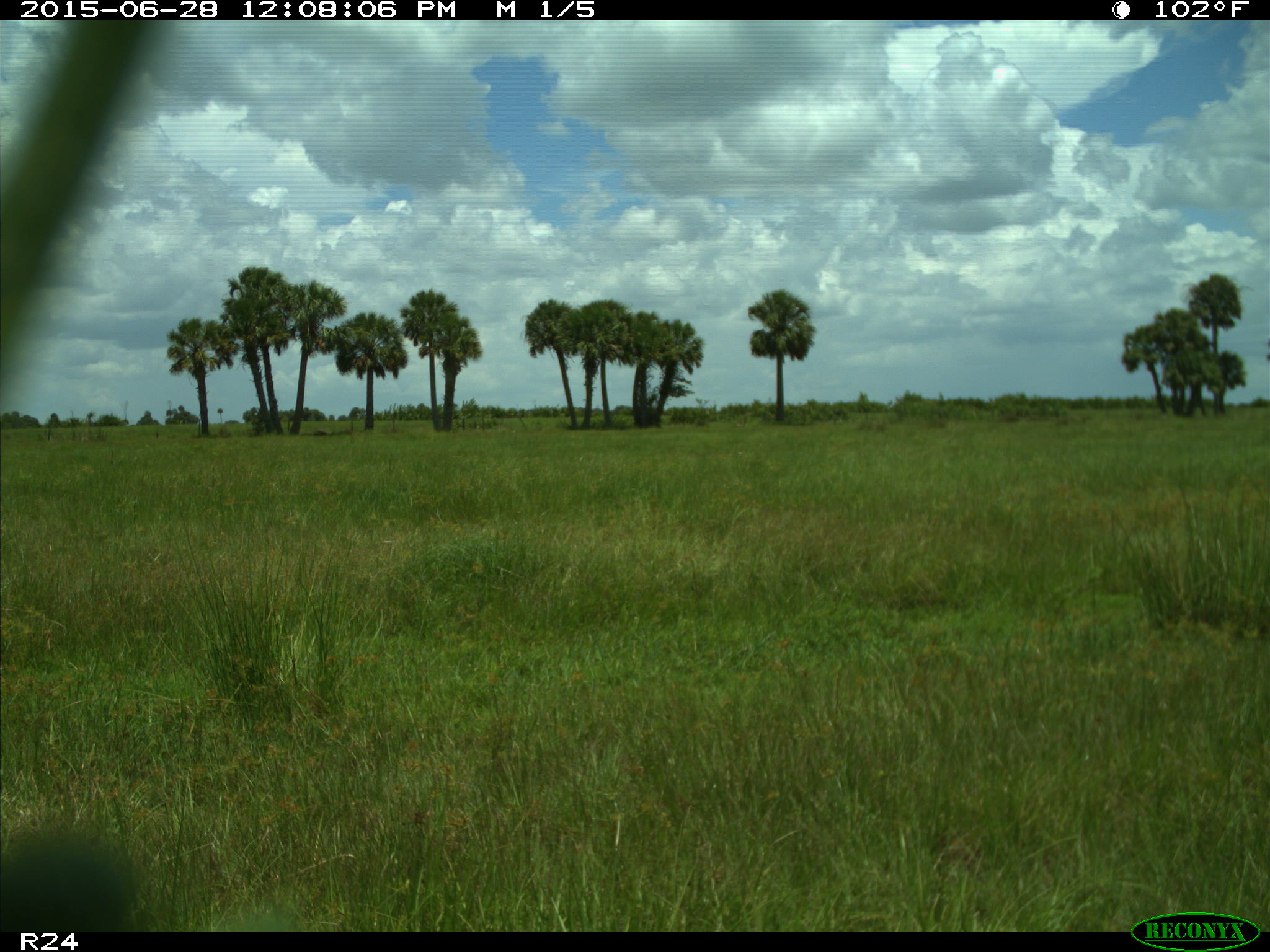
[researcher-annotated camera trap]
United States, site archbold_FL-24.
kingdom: Animalia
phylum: Chordata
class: Mammalia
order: Artiodactyla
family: Bovidae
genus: Bos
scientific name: Bos taurus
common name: domestic cow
Bos taurus (domestic cow).